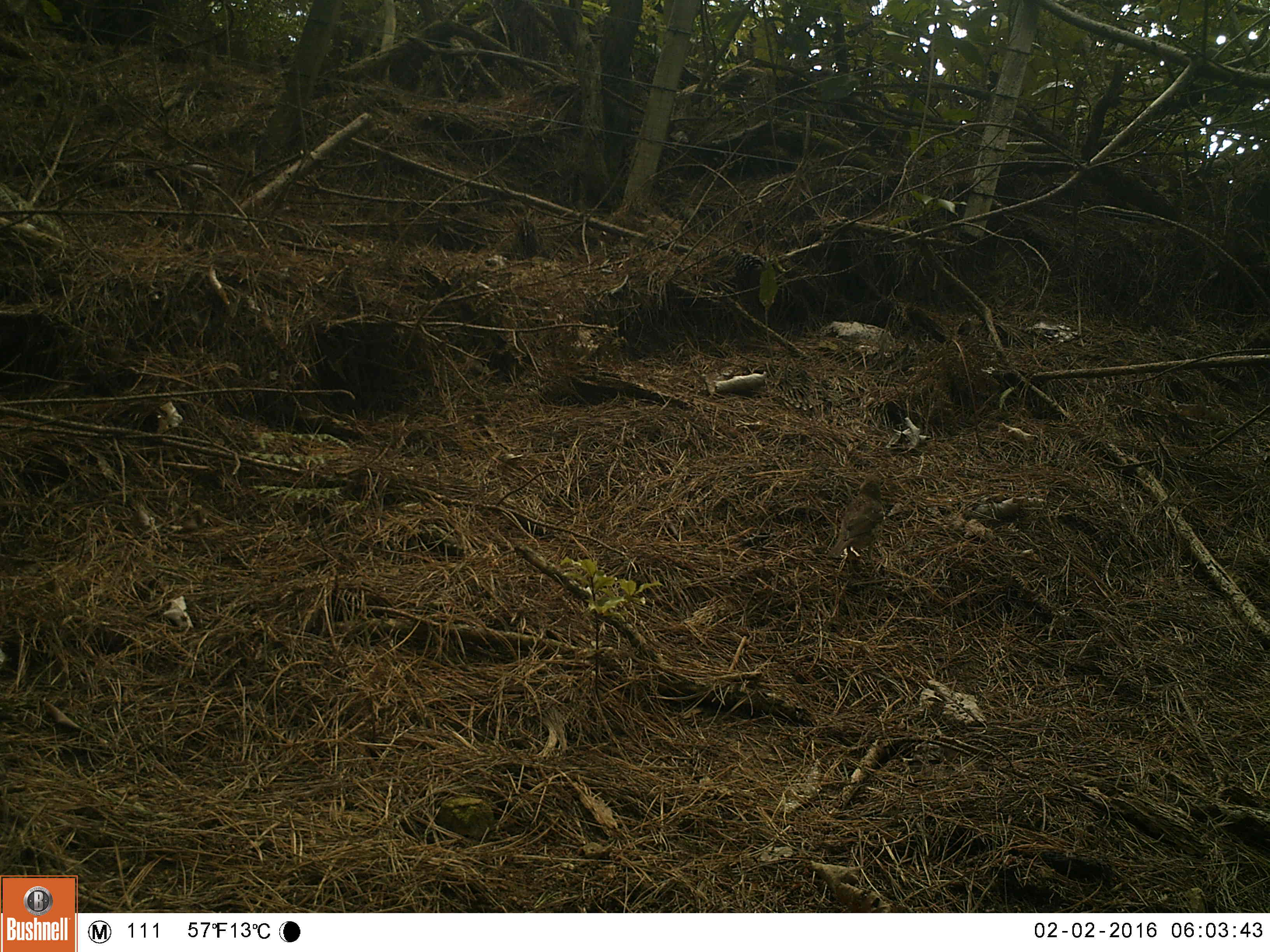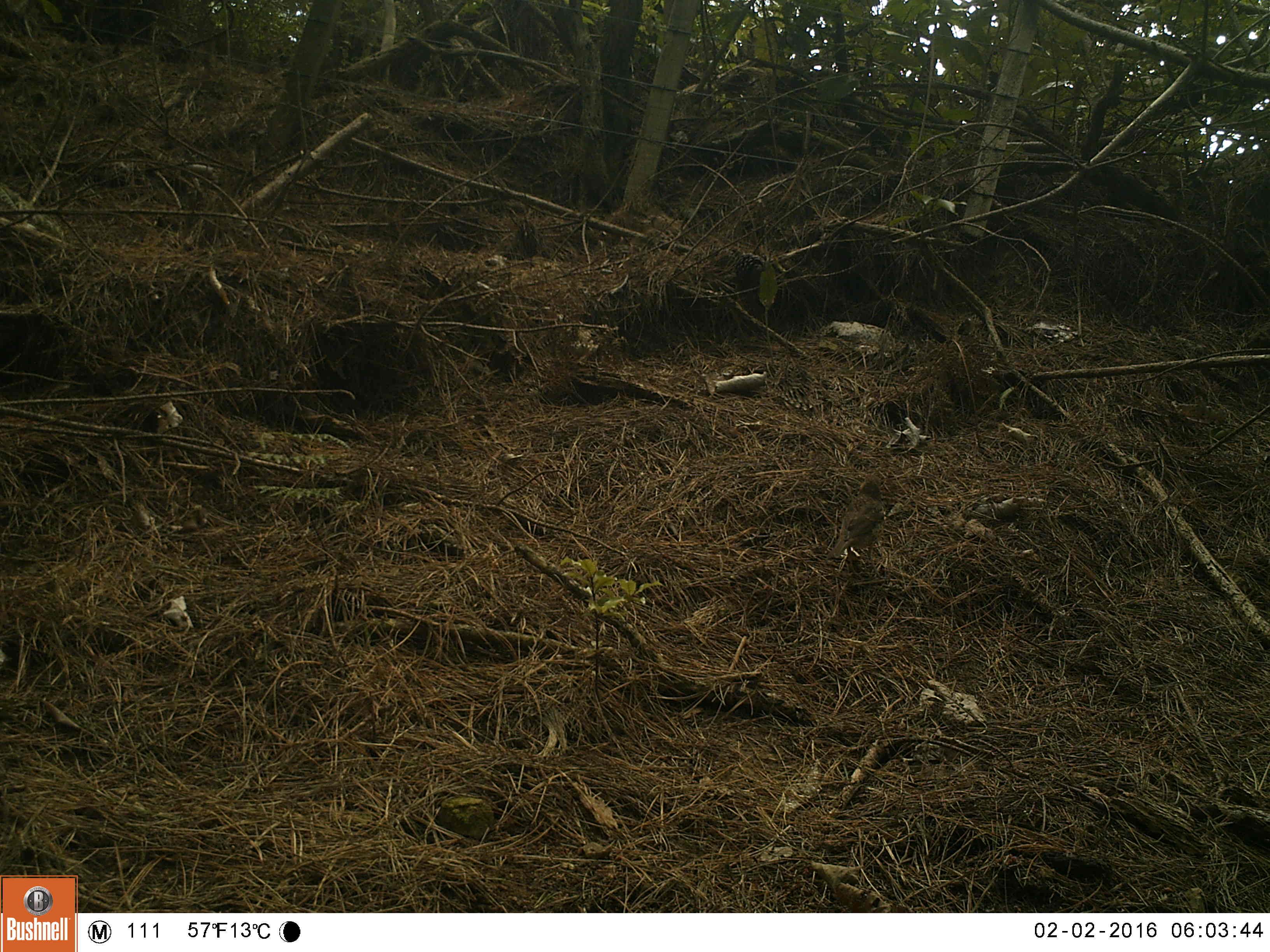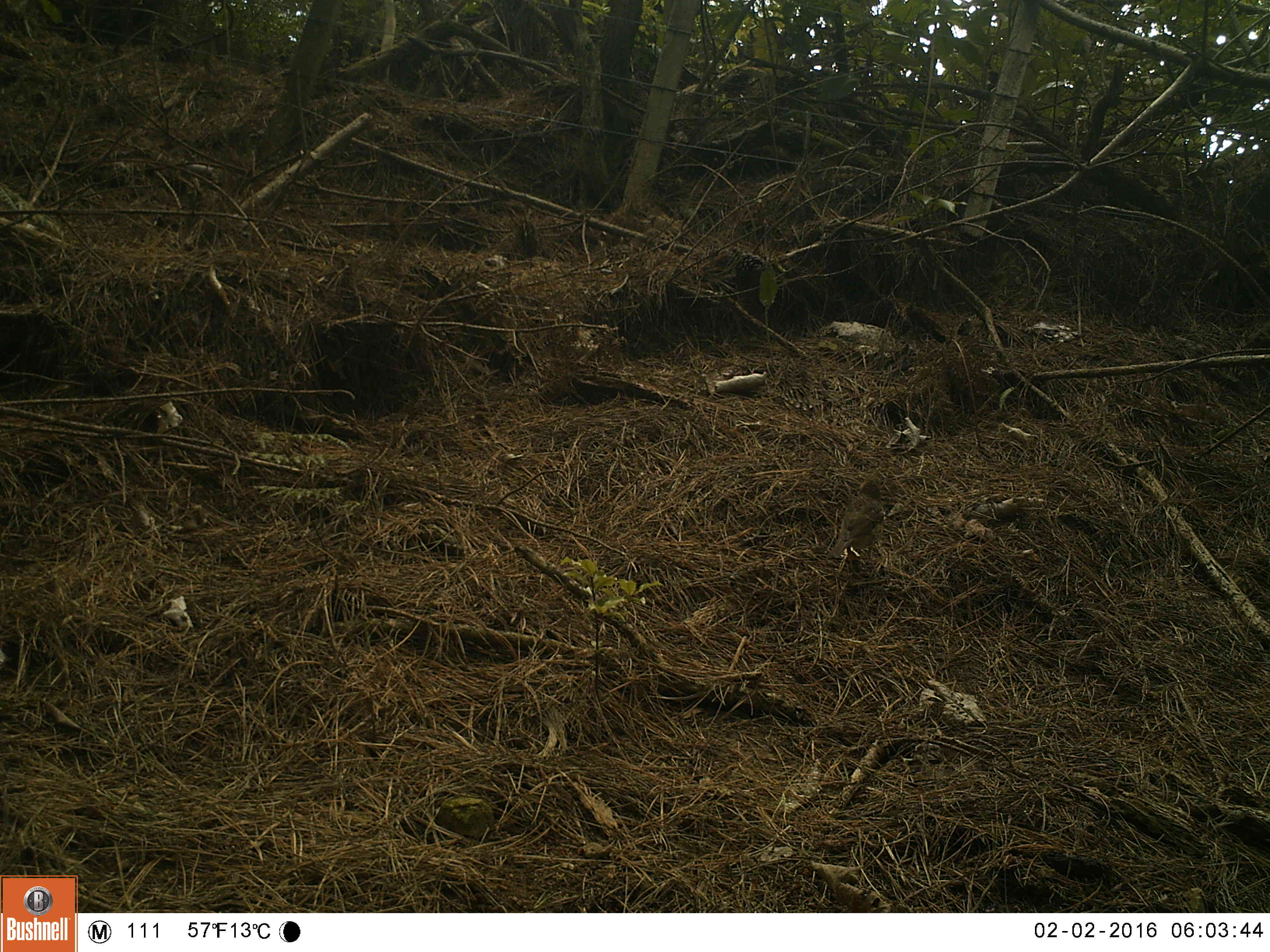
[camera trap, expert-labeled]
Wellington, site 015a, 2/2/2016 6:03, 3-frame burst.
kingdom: Animalia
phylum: Chordata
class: Aves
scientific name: Aves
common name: bird